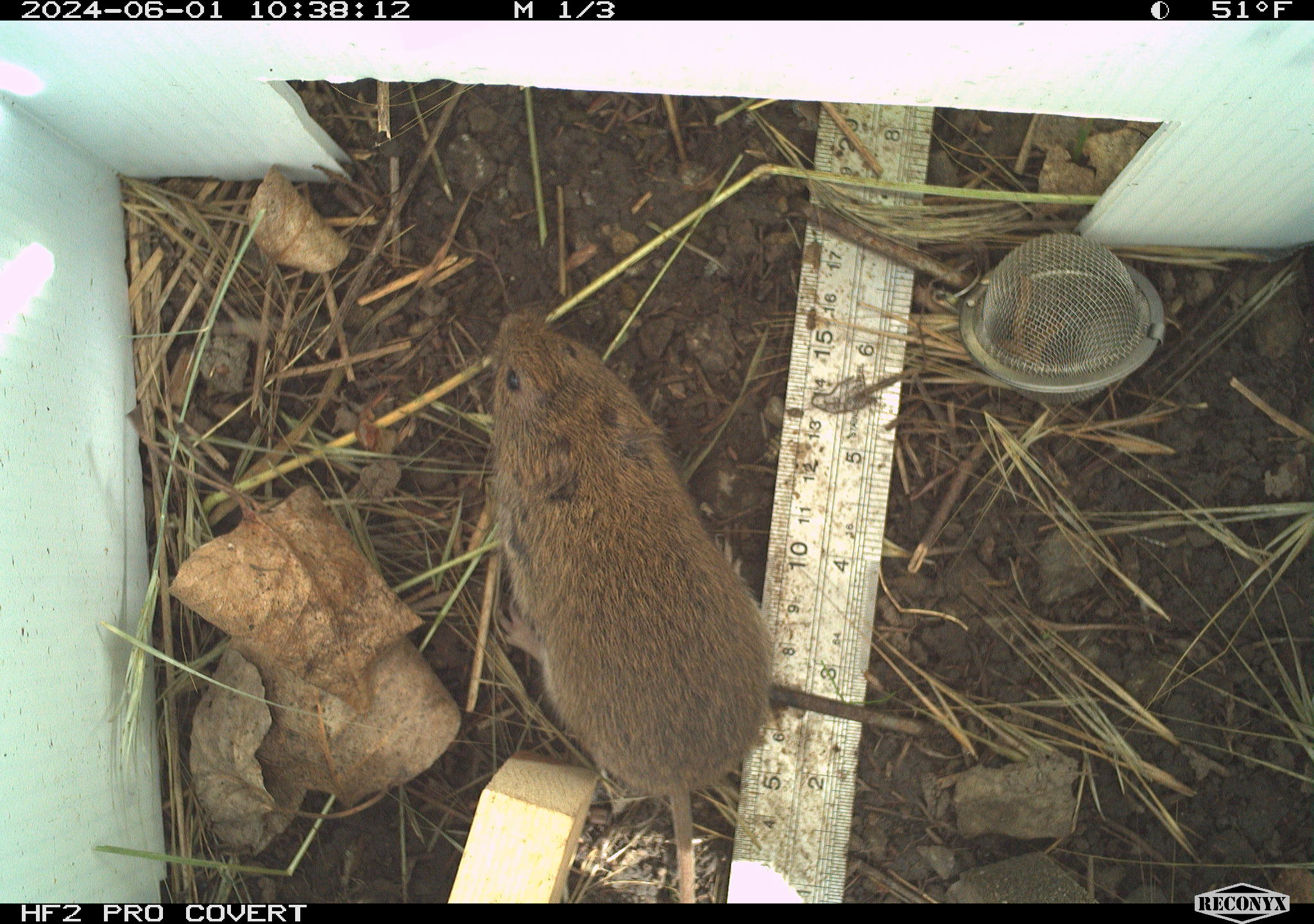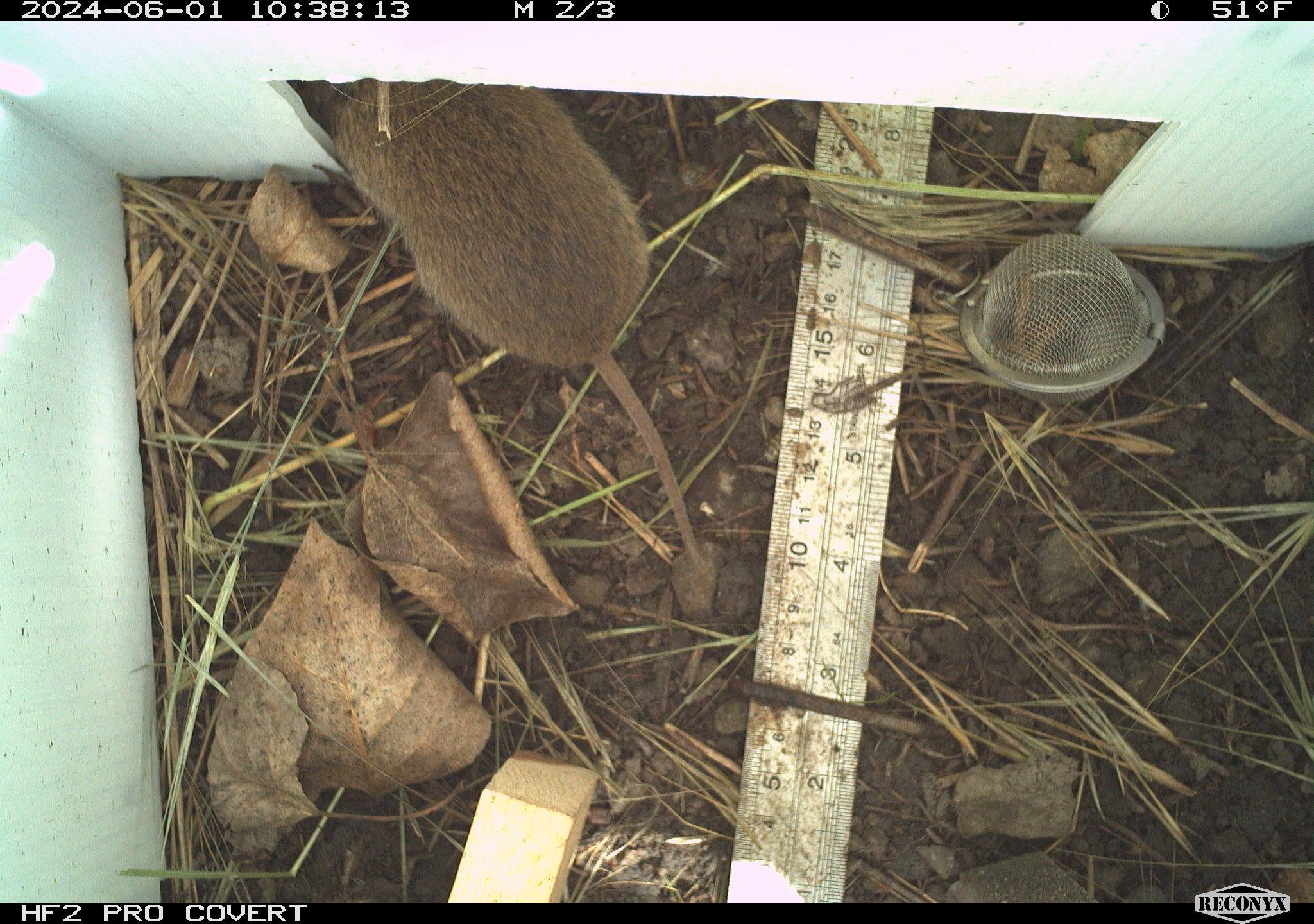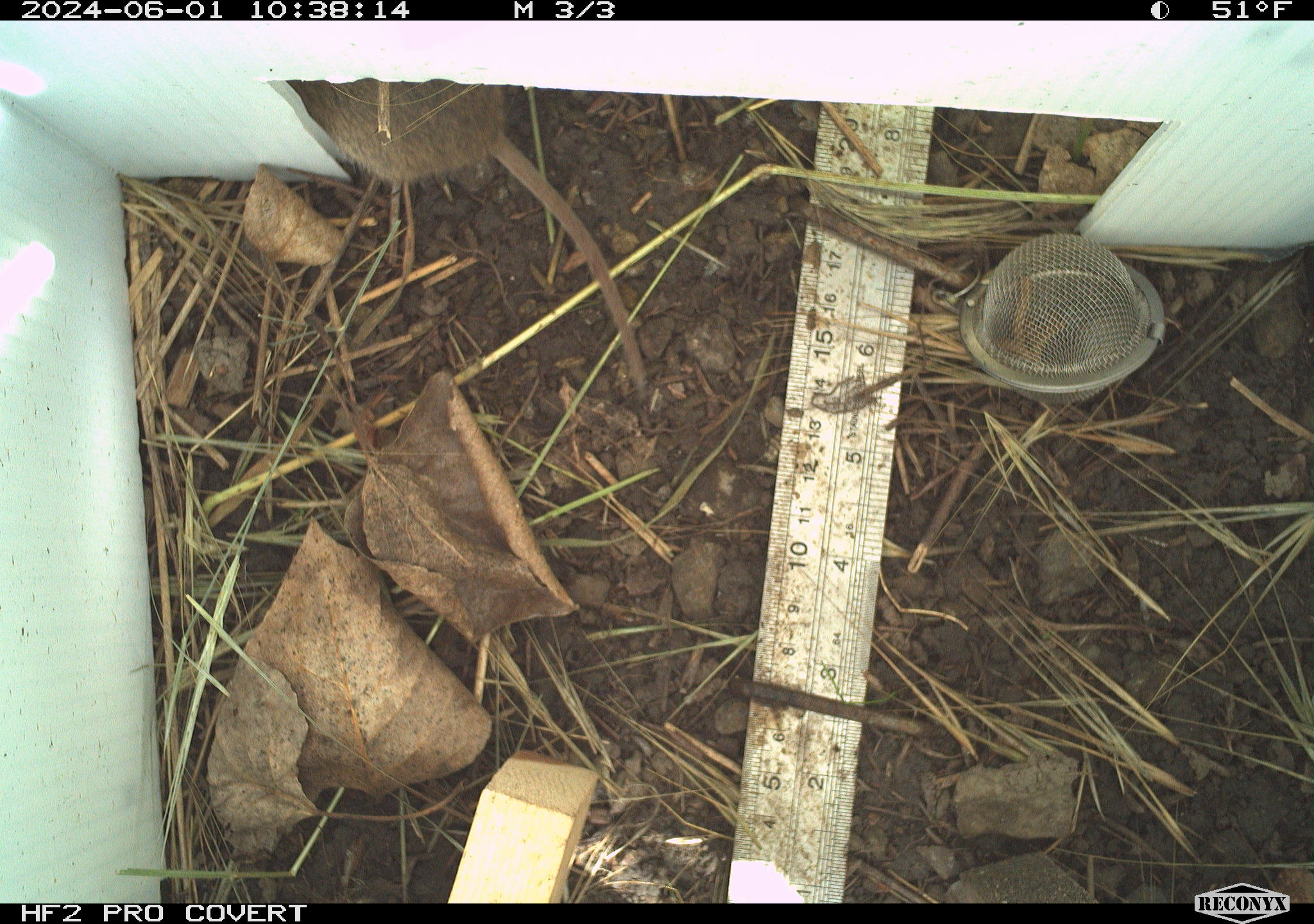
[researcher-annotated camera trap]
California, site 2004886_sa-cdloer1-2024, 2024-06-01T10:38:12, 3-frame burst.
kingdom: Animalia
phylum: Chordata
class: Mammalia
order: Rodentia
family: Cricetidae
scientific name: Arvicolinae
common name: voles, lemmings, and muskrats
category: arvicolinae subfamily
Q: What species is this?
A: Arvicolinae subfamily (voles, lemmings, and muskrats) (Arvicolinae).